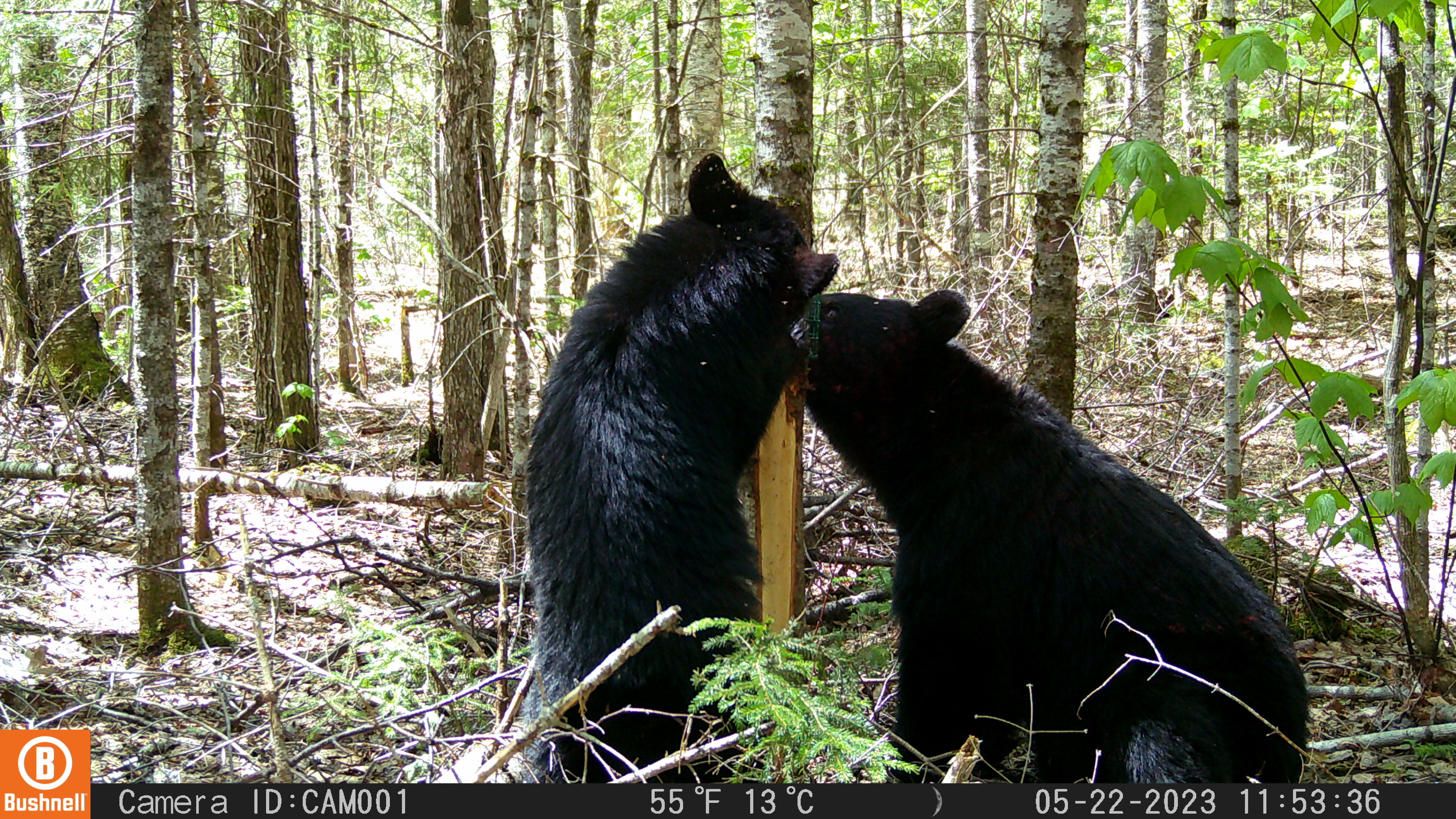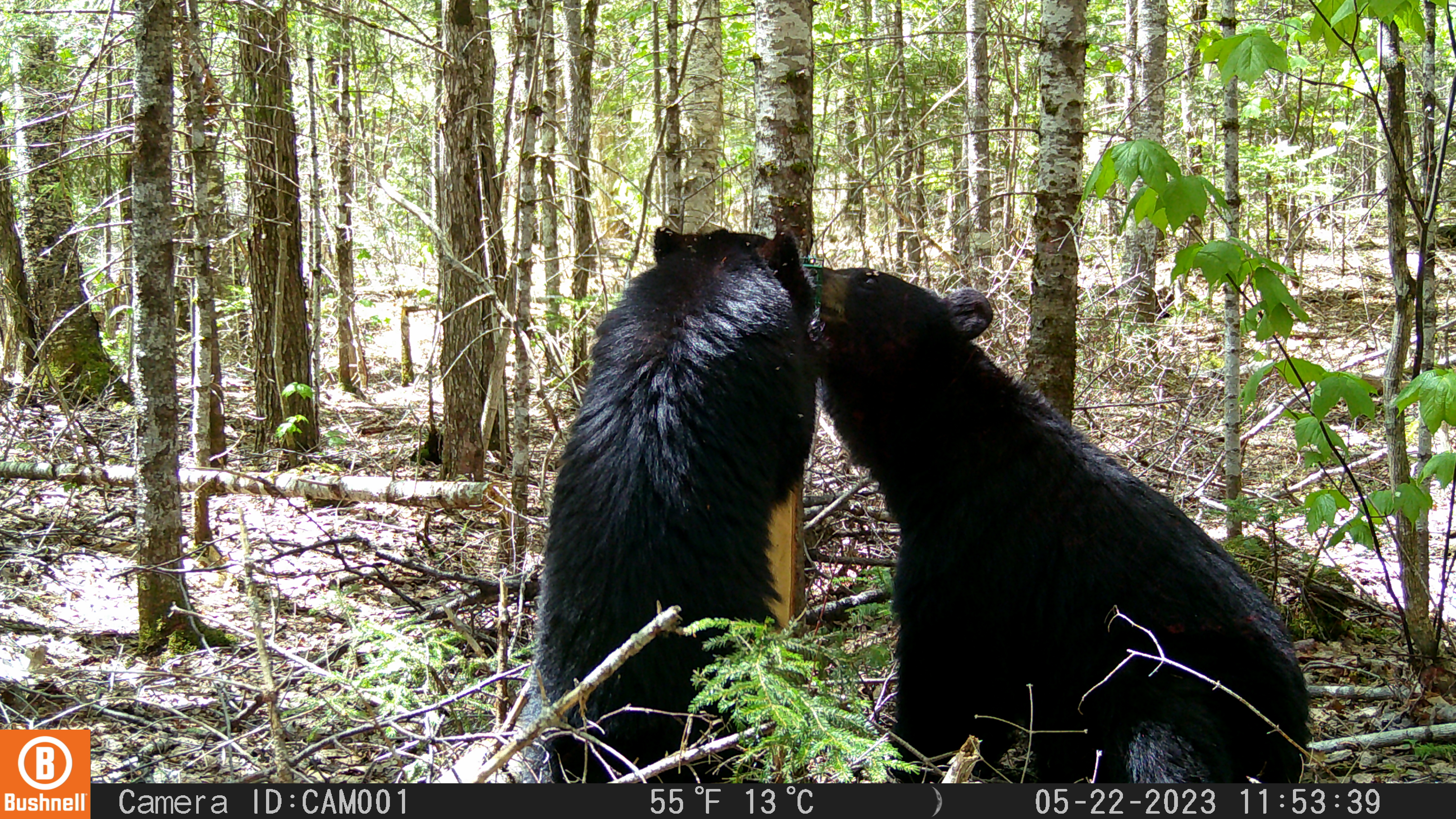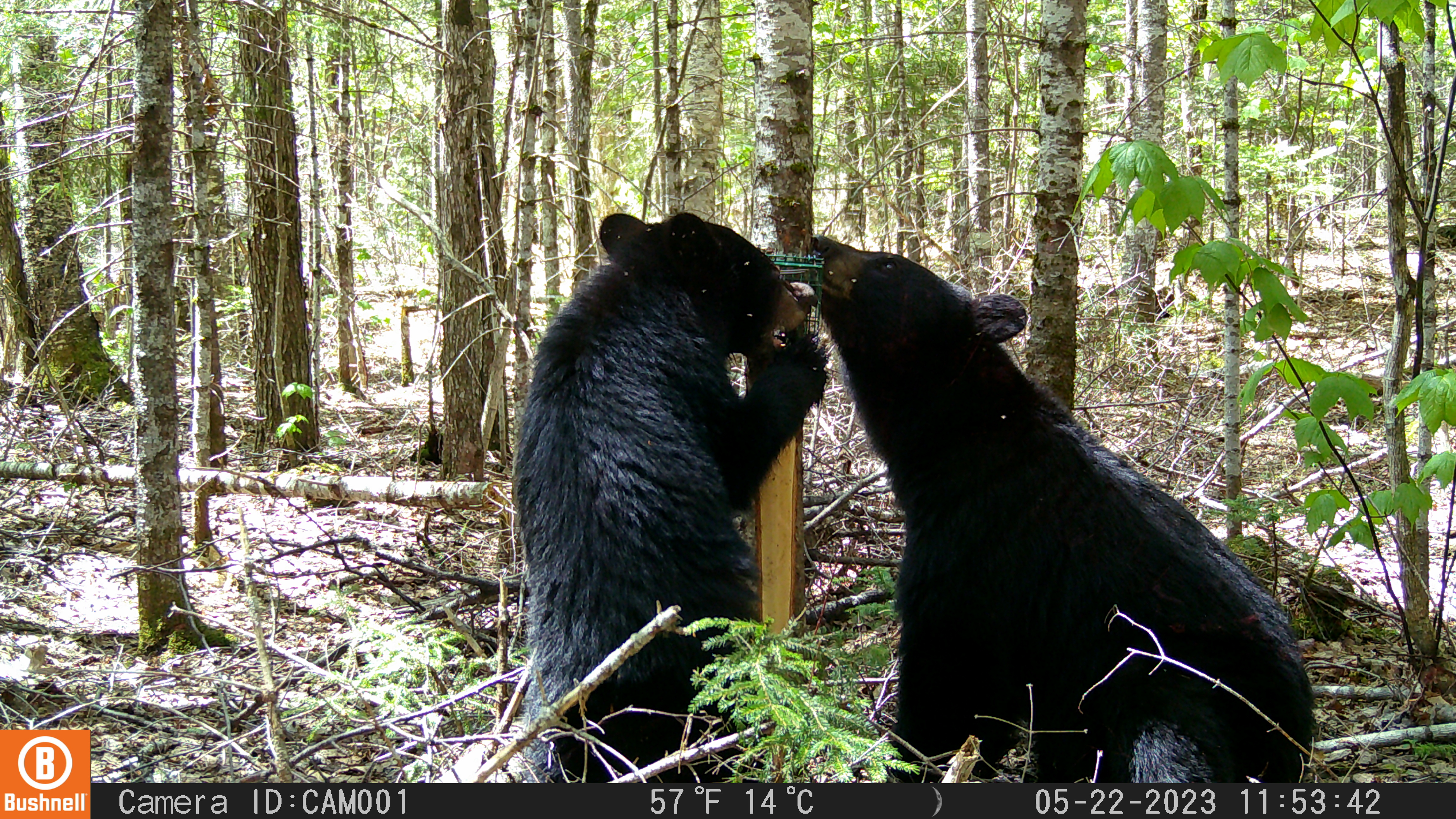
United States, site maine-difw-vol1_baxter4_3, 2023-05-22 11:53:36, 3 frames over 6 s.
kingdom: Animalia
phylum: Chordata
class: Mammalia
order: Carnivora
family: Ursidae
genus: Ursus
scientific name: Ursus americanus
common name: black bear